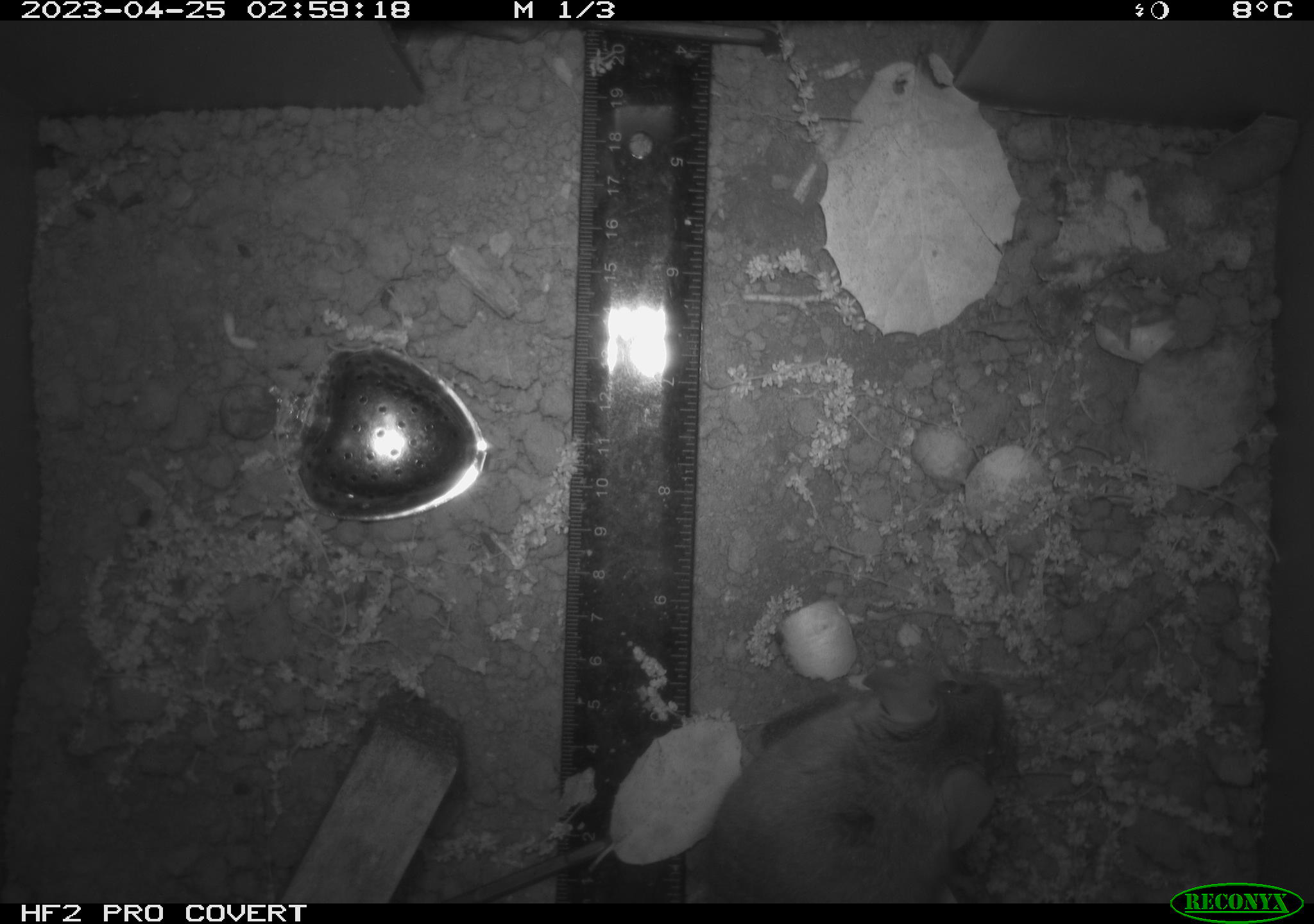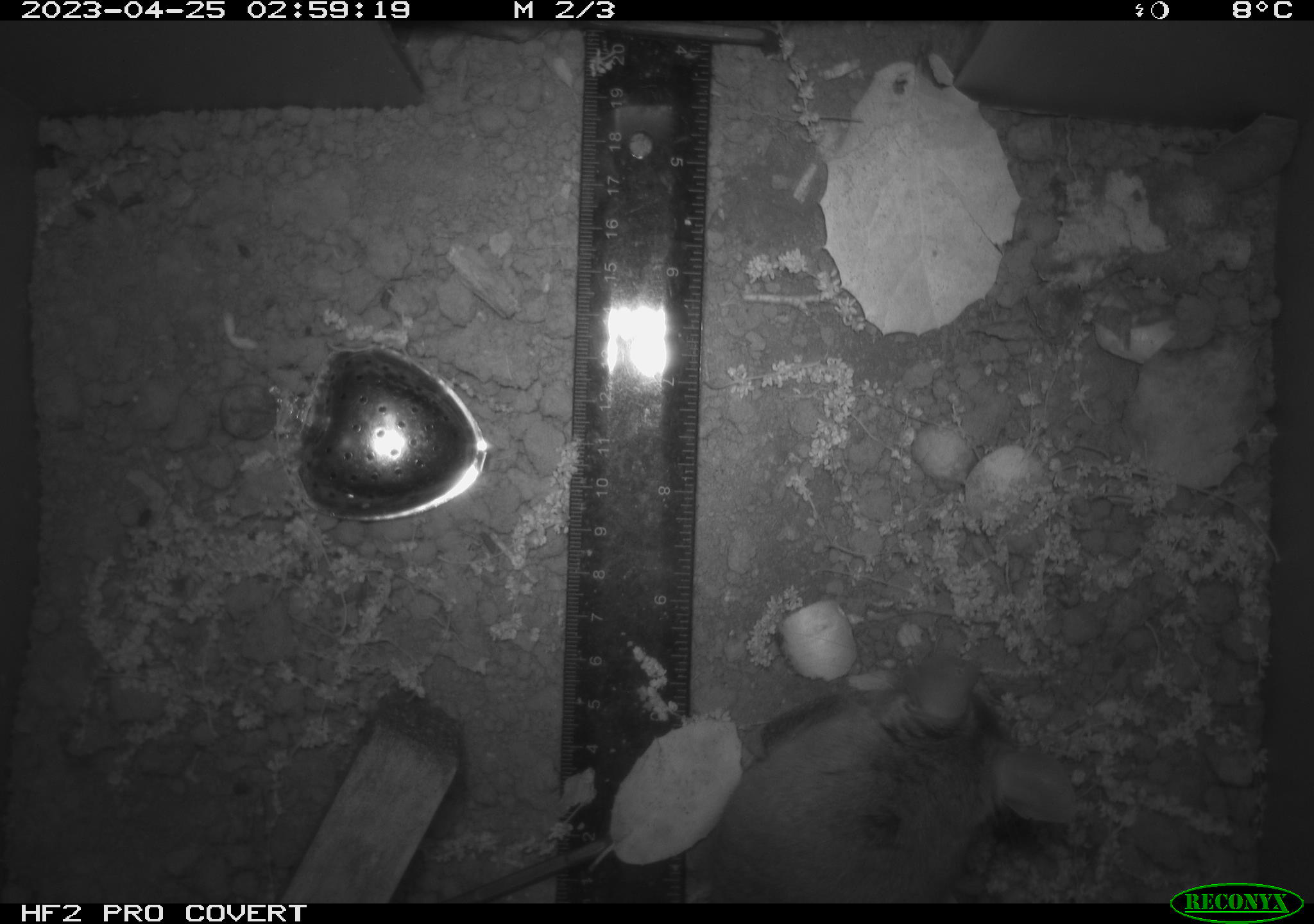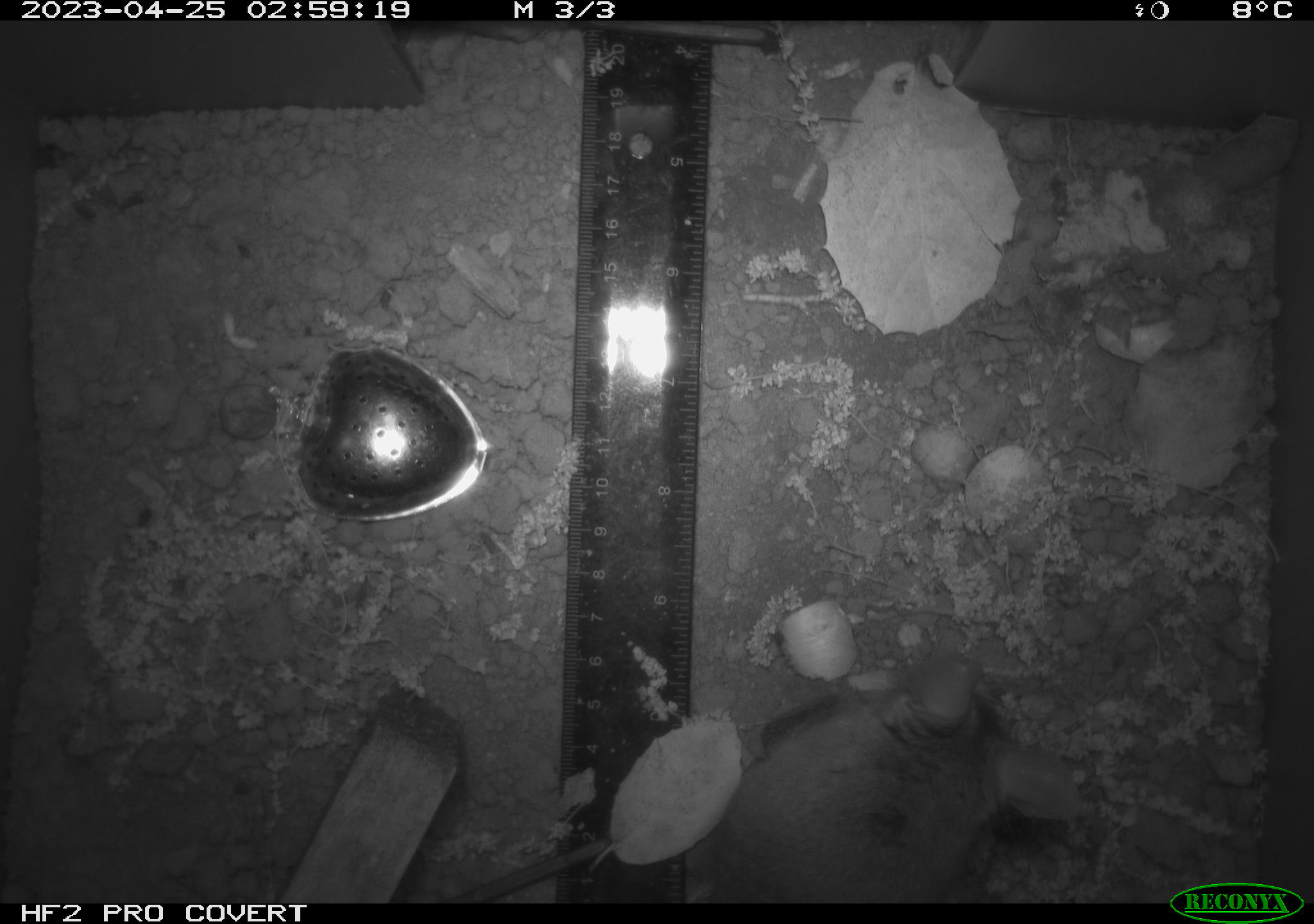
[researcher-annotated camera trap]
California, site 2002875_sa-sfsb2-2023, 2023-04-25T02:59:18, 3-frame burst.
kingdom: Animalia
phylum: Chordata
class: Mammalia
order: Rodentia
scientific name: Rodentia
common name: mouse species